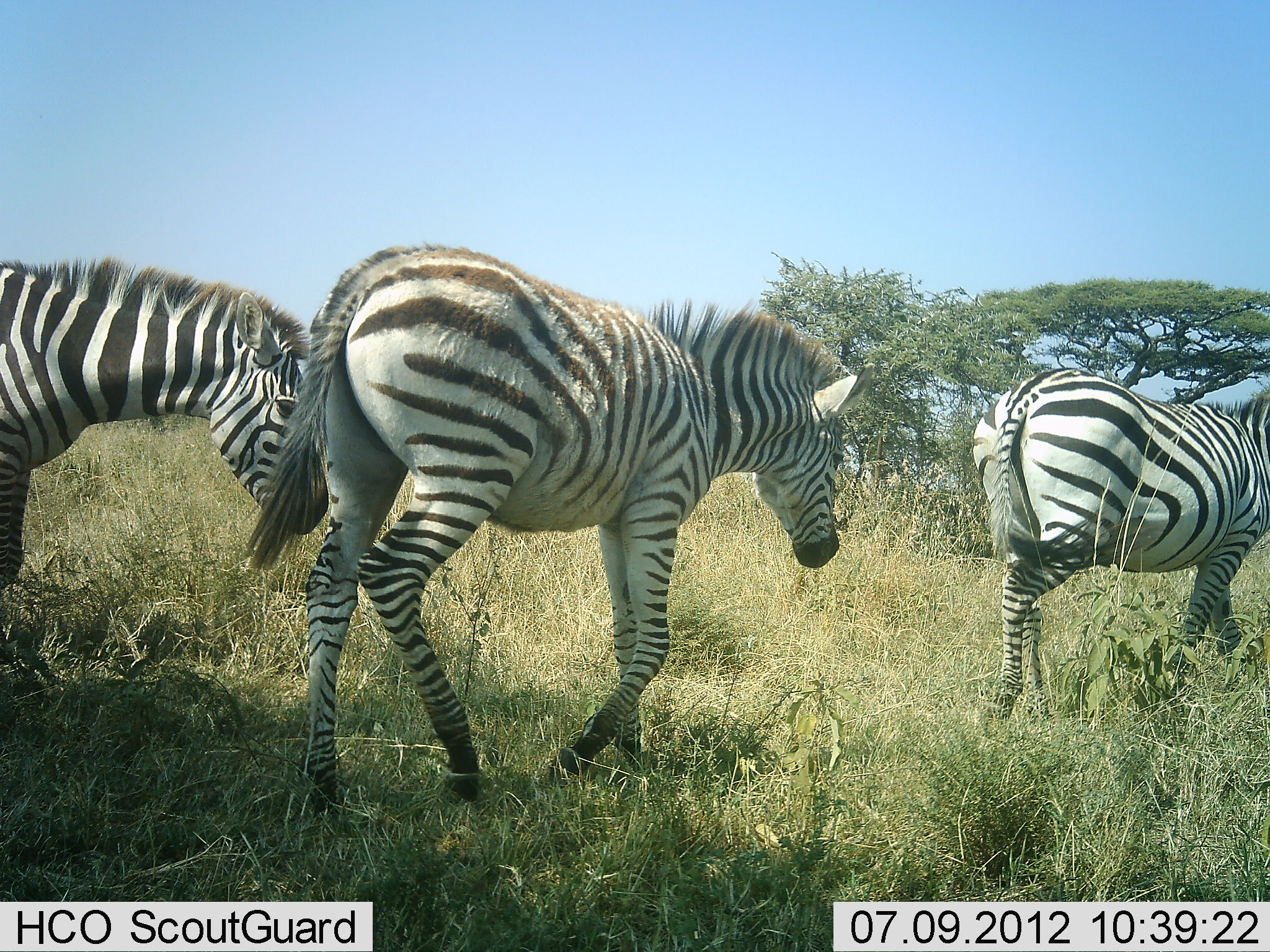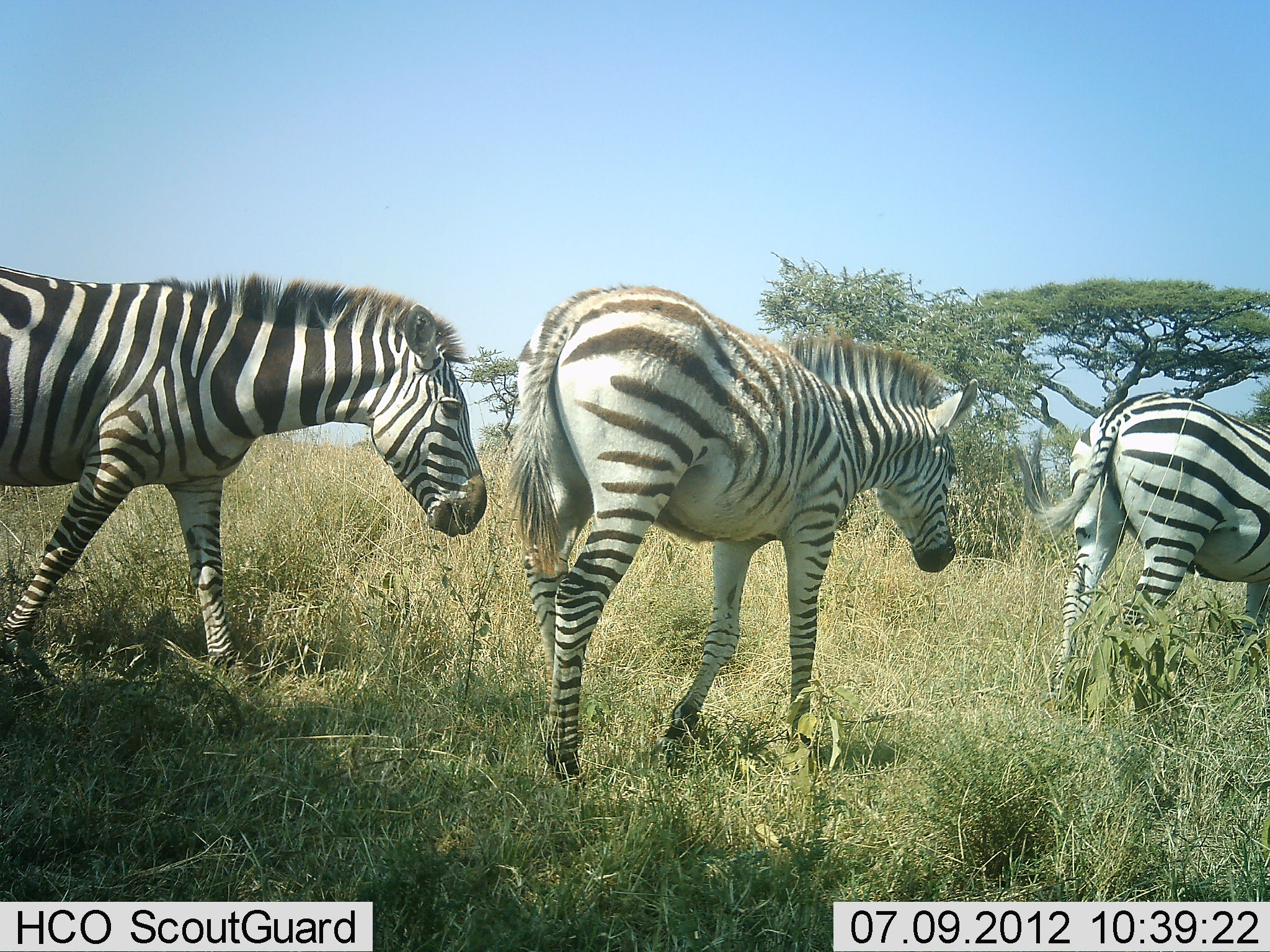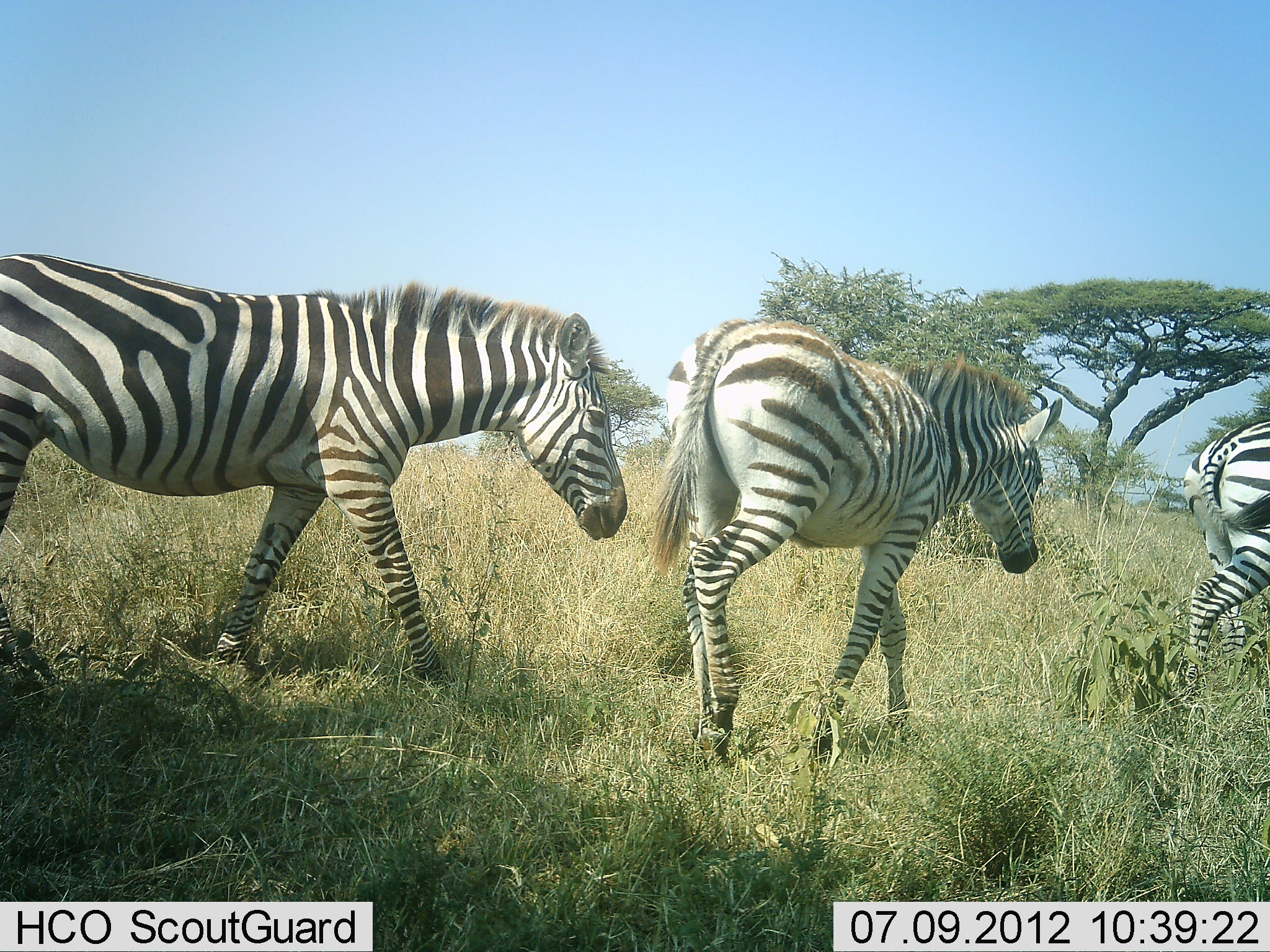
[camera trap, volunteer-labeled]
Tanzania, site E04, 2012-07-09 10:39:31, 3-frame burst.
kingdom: Animalia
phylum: Chordata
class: Mammalia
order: Perissodactyla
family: Equidae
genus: Equus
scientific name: Equus quagga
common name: plains zebra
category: zebra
Zebra (plains zebra) (Equus quagga), count 3. Behavior (volunteer vote fractions): standing 30%, resting 0%, moving 90%, interacting 0%. Young present (vote fraction): 0%. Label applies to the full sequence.